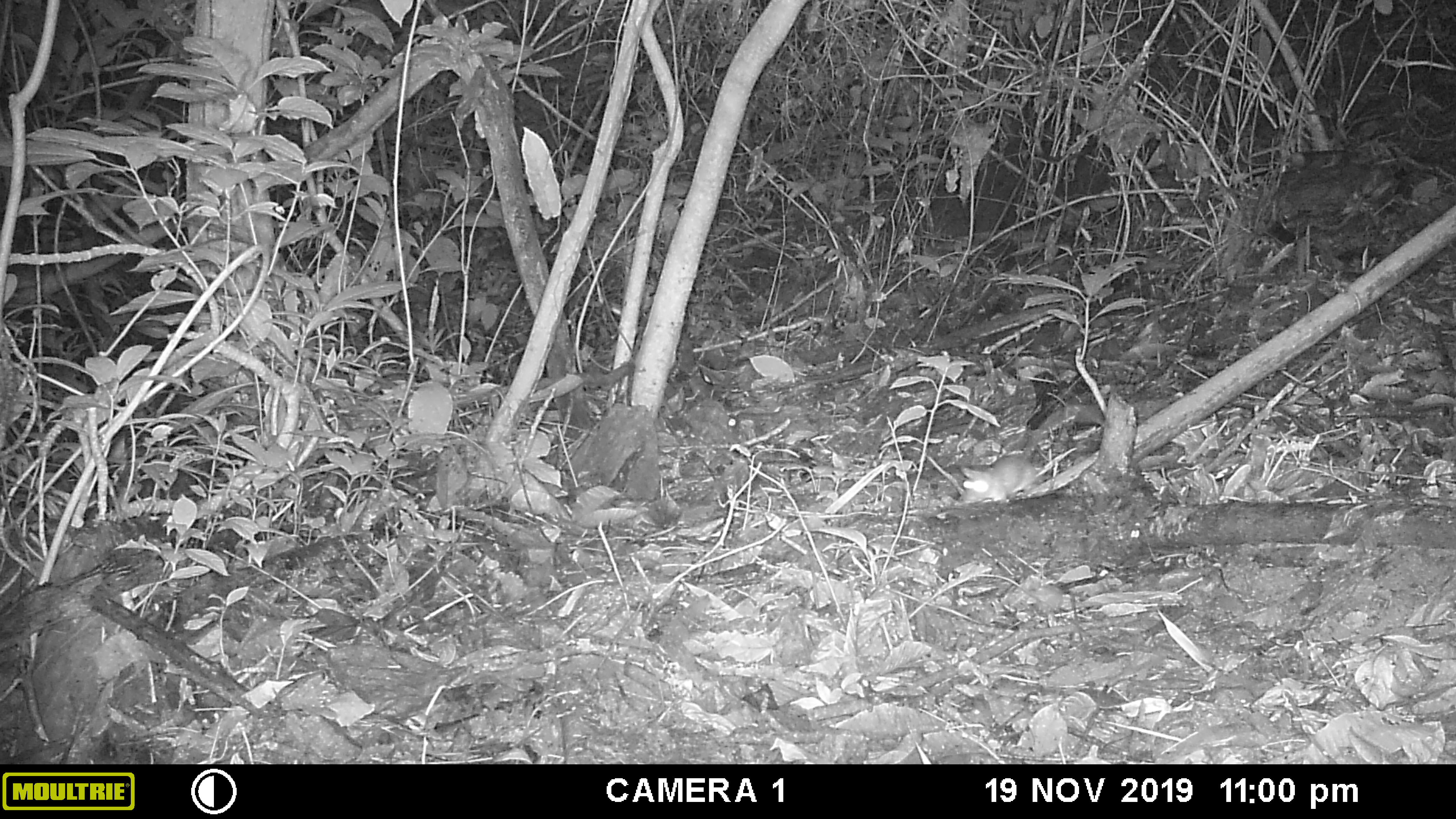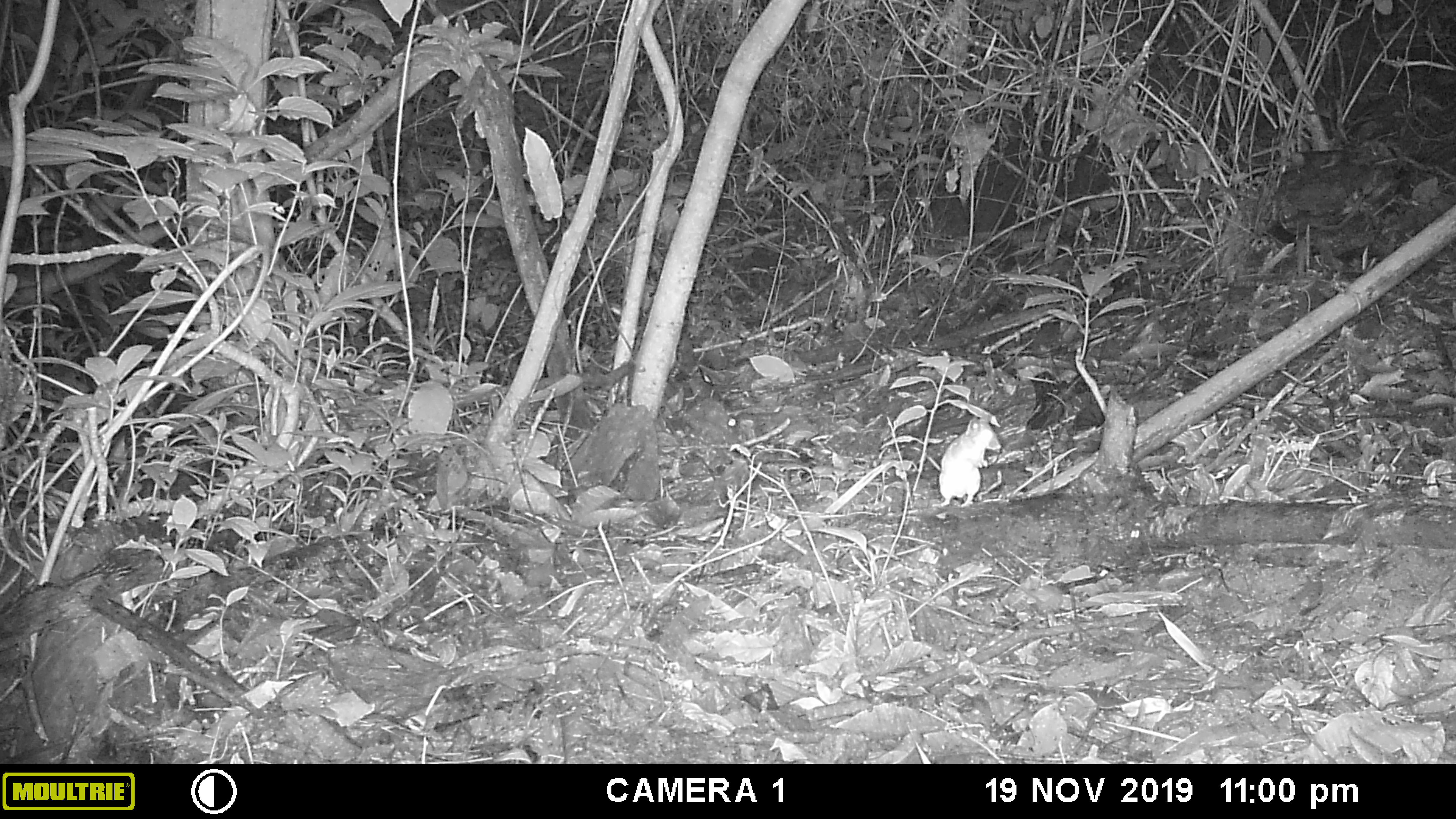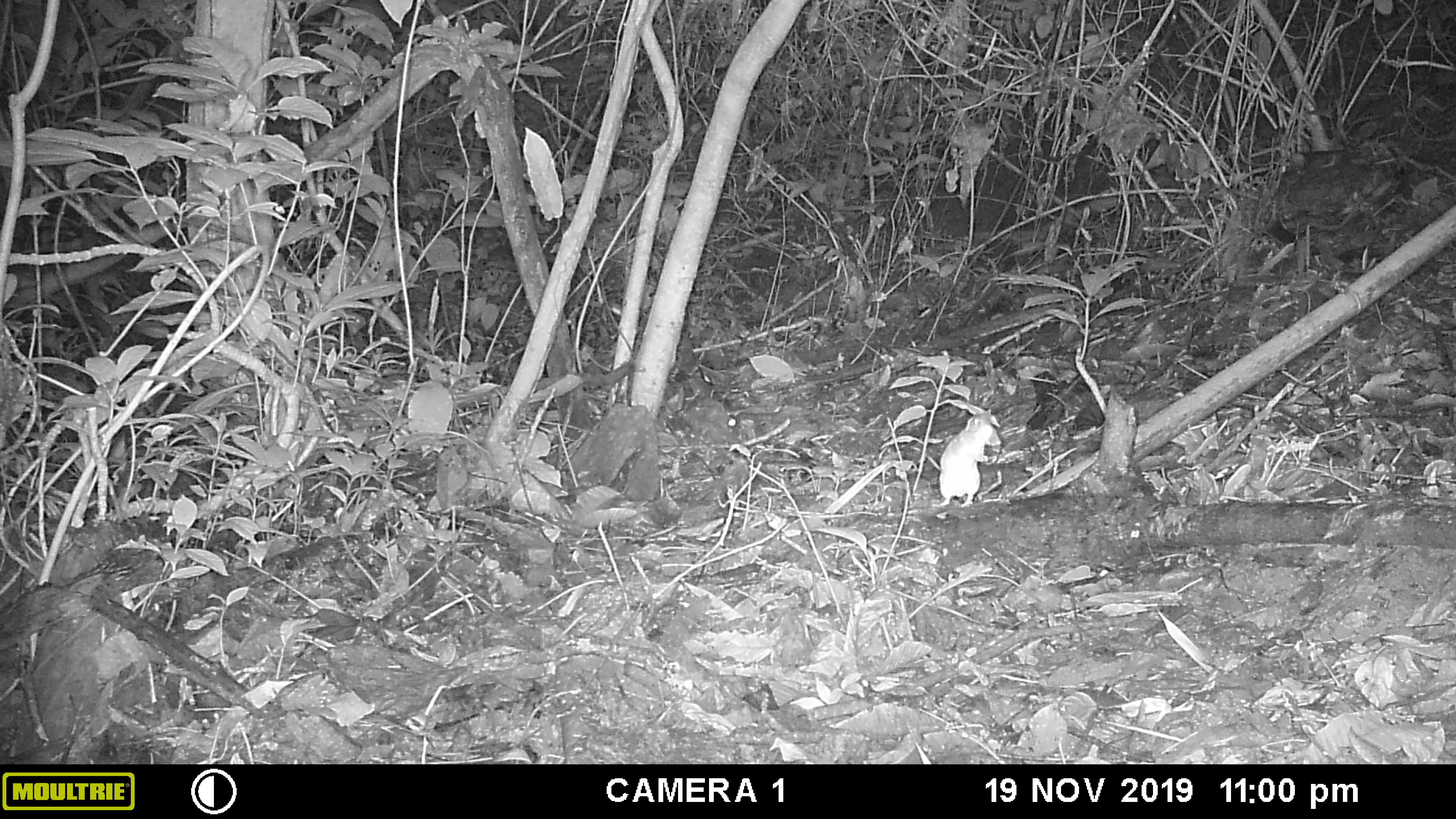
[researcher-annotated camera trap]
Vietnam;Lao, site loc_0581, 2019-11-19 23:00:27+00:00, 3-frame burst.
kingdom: Animalia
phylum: Chordata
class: Mammalia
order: Rodentia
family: Muridae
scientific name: Muridae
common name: old-world mice and rats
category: unidentified murid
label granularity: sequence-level